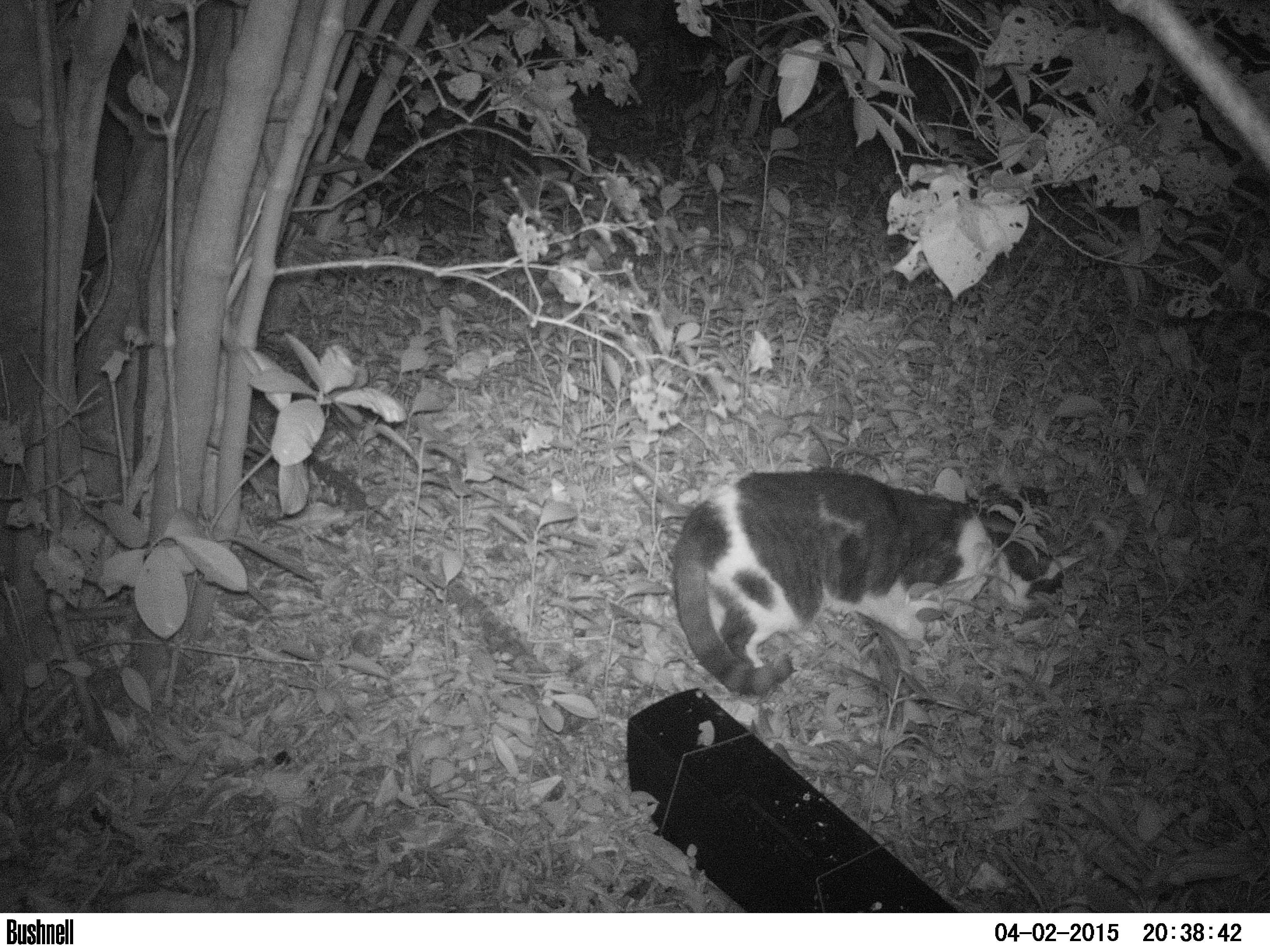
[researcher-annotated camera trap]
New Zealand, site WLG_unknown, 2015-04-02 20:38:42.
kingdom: Animalia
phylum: Chordata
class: Mammalia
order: Carnivora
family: Felidae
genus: Felis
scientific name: Felis catus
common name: domestic cat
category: cat